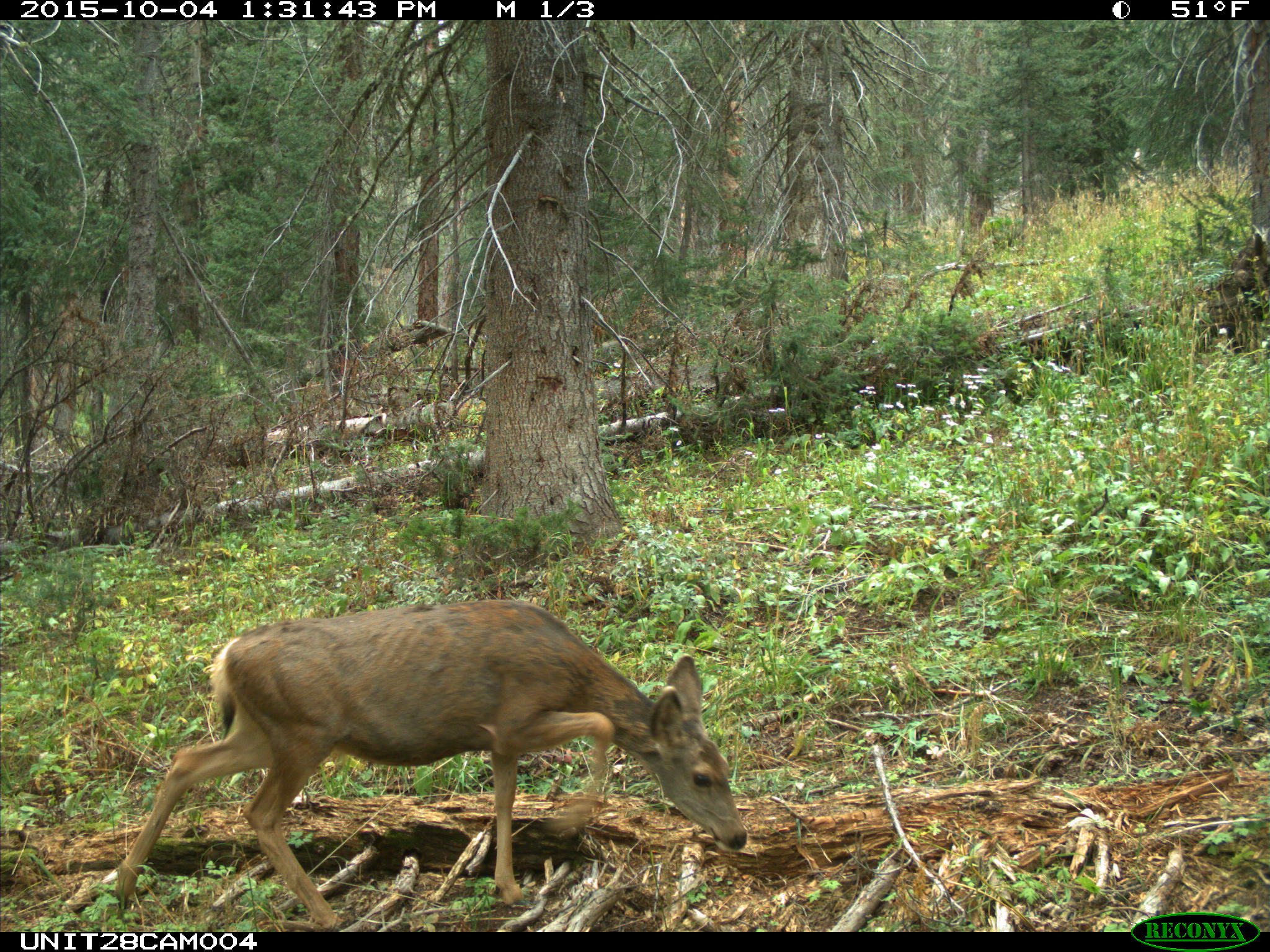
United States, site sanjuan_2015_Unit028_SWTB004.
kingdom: Animalia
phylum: Chordata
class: Mammalia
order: Artiodactyla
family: Cervidae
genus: Odocoileus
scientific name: Odocoileus hemionus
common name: mule deer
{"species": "Odocoileus hemionus (mule deer)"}